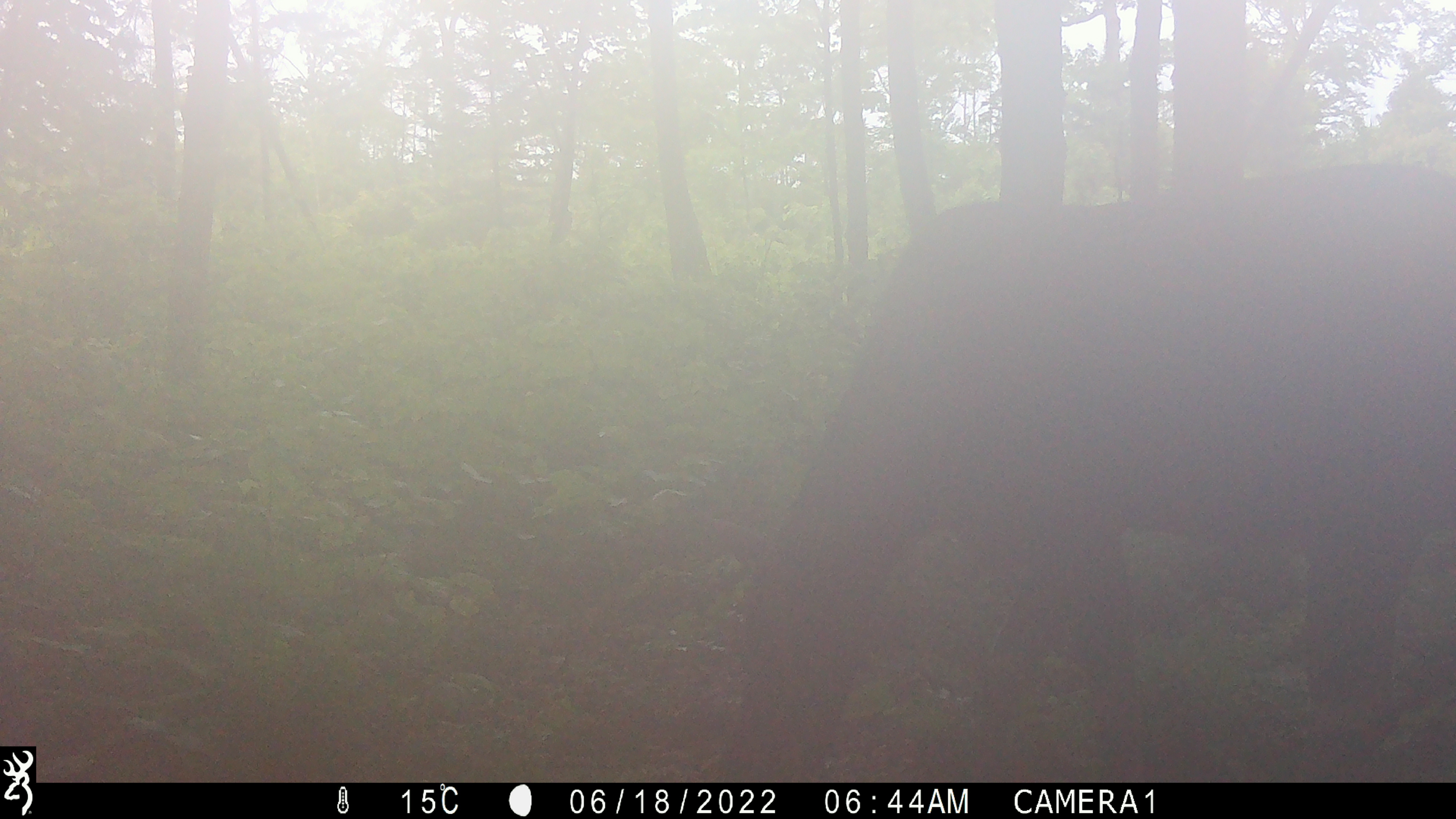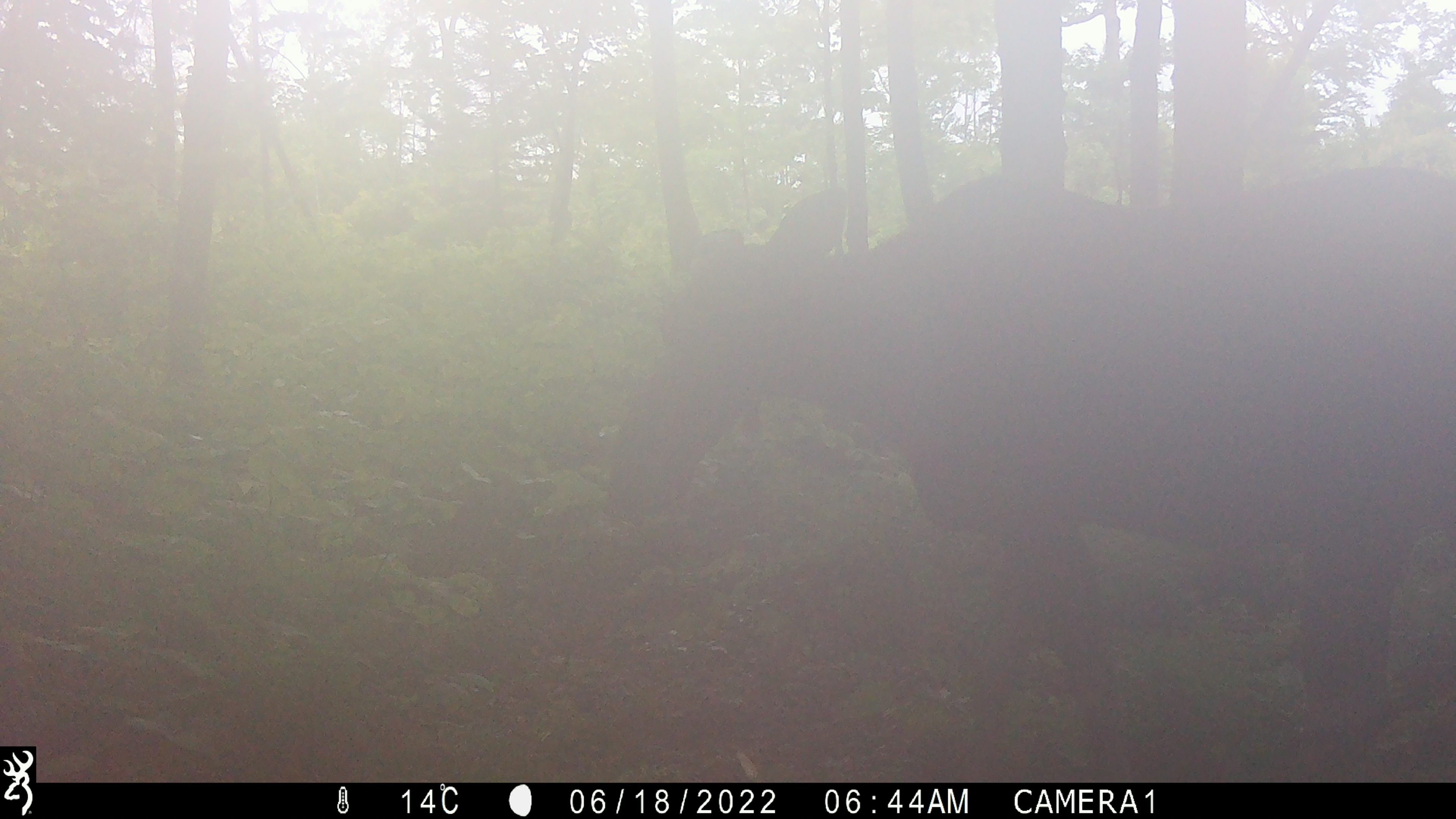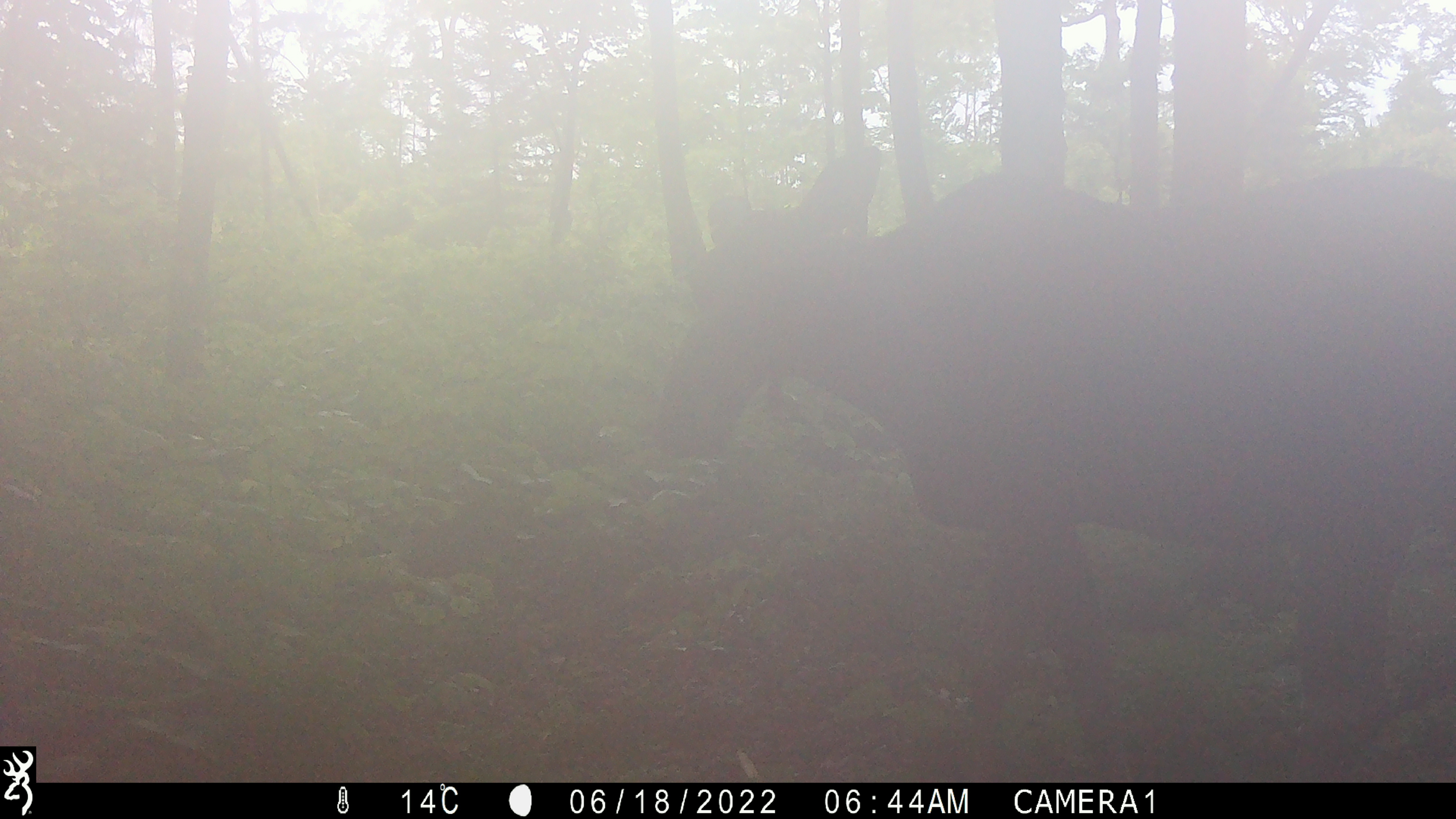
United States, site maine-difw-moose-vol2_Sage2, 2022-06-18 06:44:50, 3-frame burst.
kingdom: Animalia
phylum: Chordata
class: Mammalia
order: Artiodactyla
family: Cervidae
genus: Alces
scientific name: Alces alces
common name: moose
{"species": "moose (Alces alces)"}